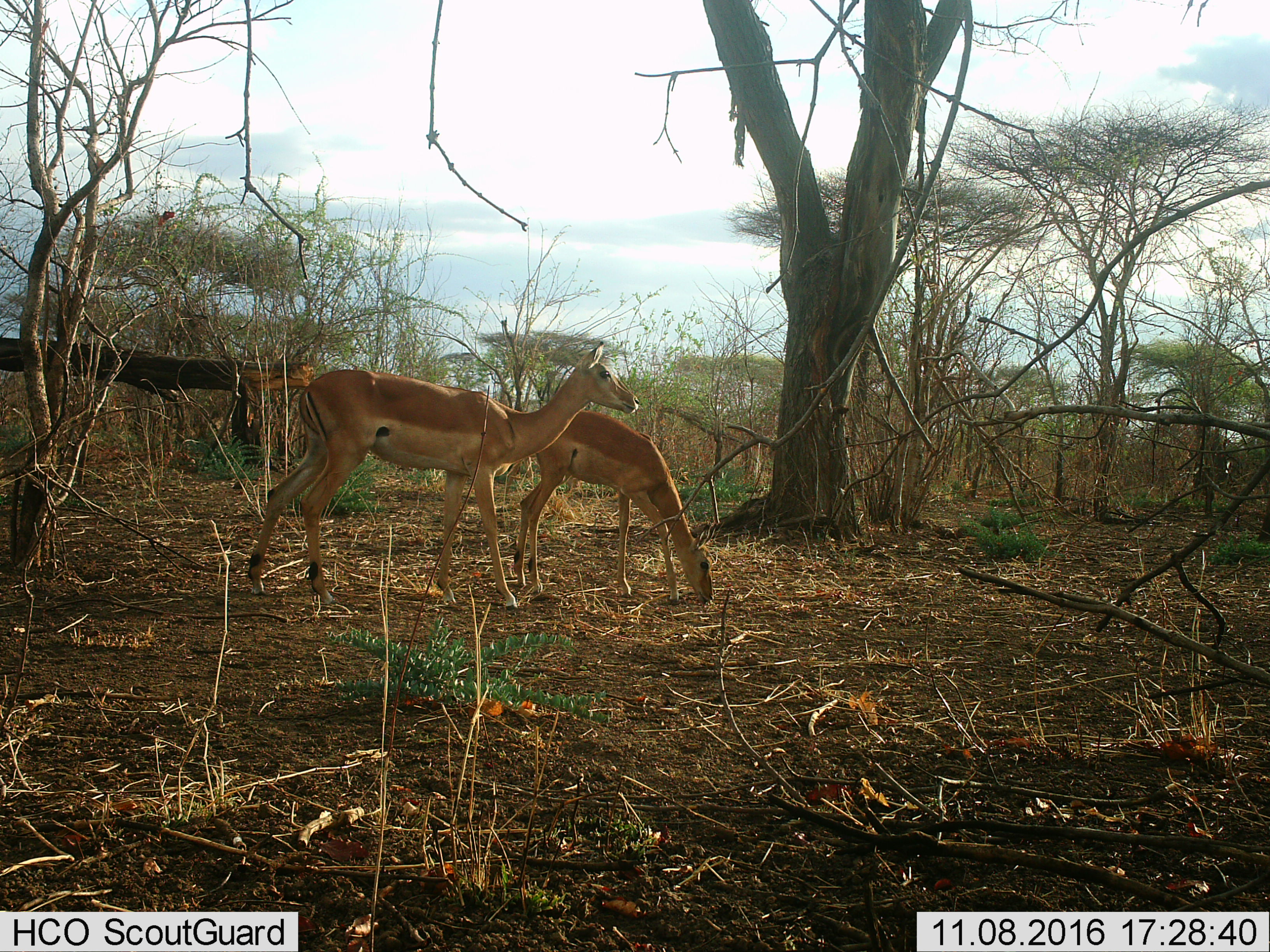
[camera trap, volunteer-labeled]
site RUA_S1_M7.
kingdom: Animalia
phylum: Chordata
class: Mammalia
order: Artiodactyla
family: Bovidae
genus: Aepyceros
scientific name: Aepyceros melampus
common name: impala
Impala (Aepyceros melampus), count 2. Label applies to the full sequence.